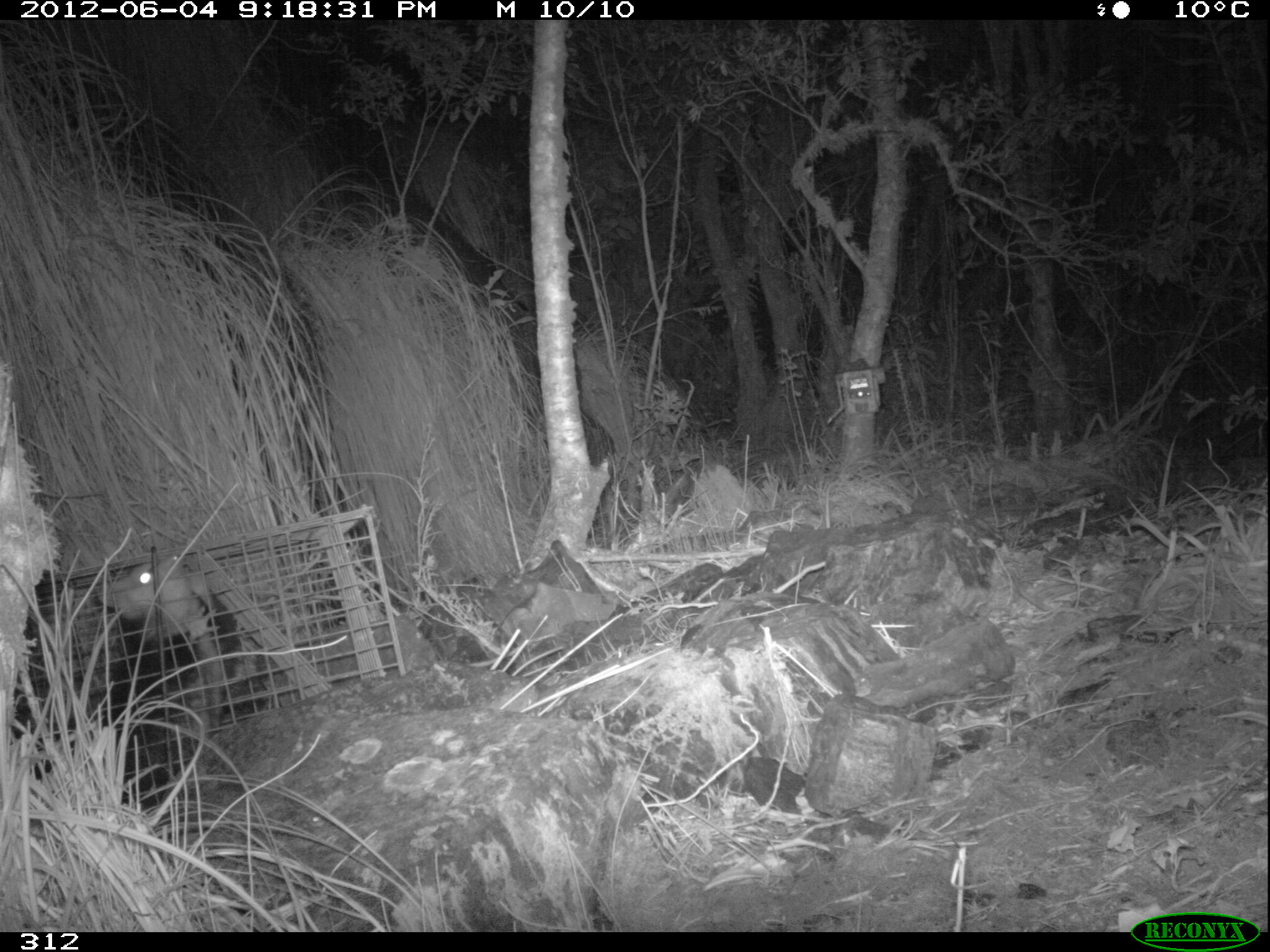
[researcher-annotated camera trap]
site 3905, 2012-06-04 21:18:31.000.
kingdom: Animalia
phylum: Chordata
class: Mammalia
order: Didelphimorphia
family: Didelphidae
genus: Didelphis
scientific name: Didelphis pernigra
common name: andean white-eared opossum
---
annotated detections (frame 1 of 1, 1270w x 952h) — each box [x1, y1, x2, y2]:
didelphis pernigra: [77, 549, 244, 809]